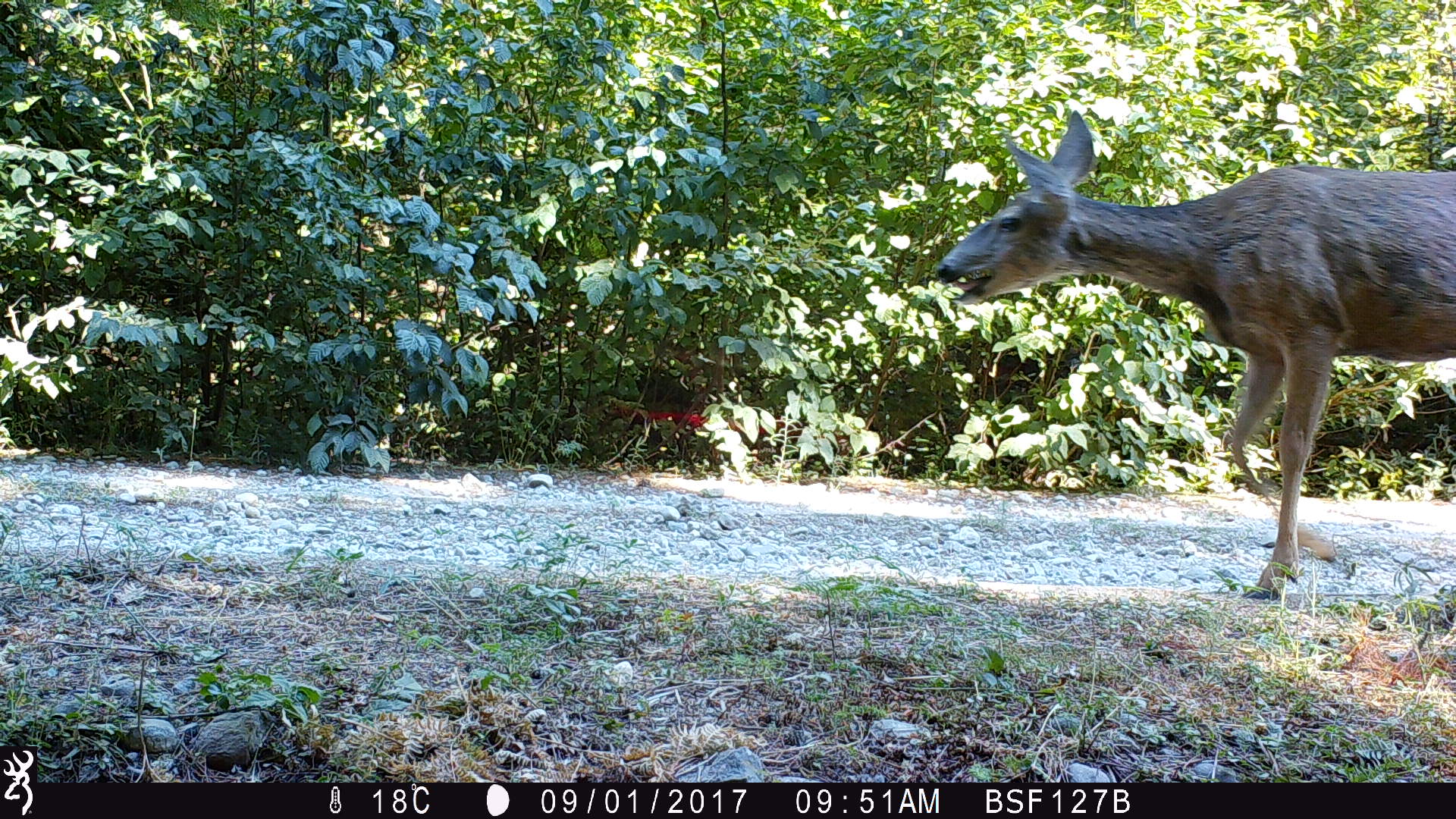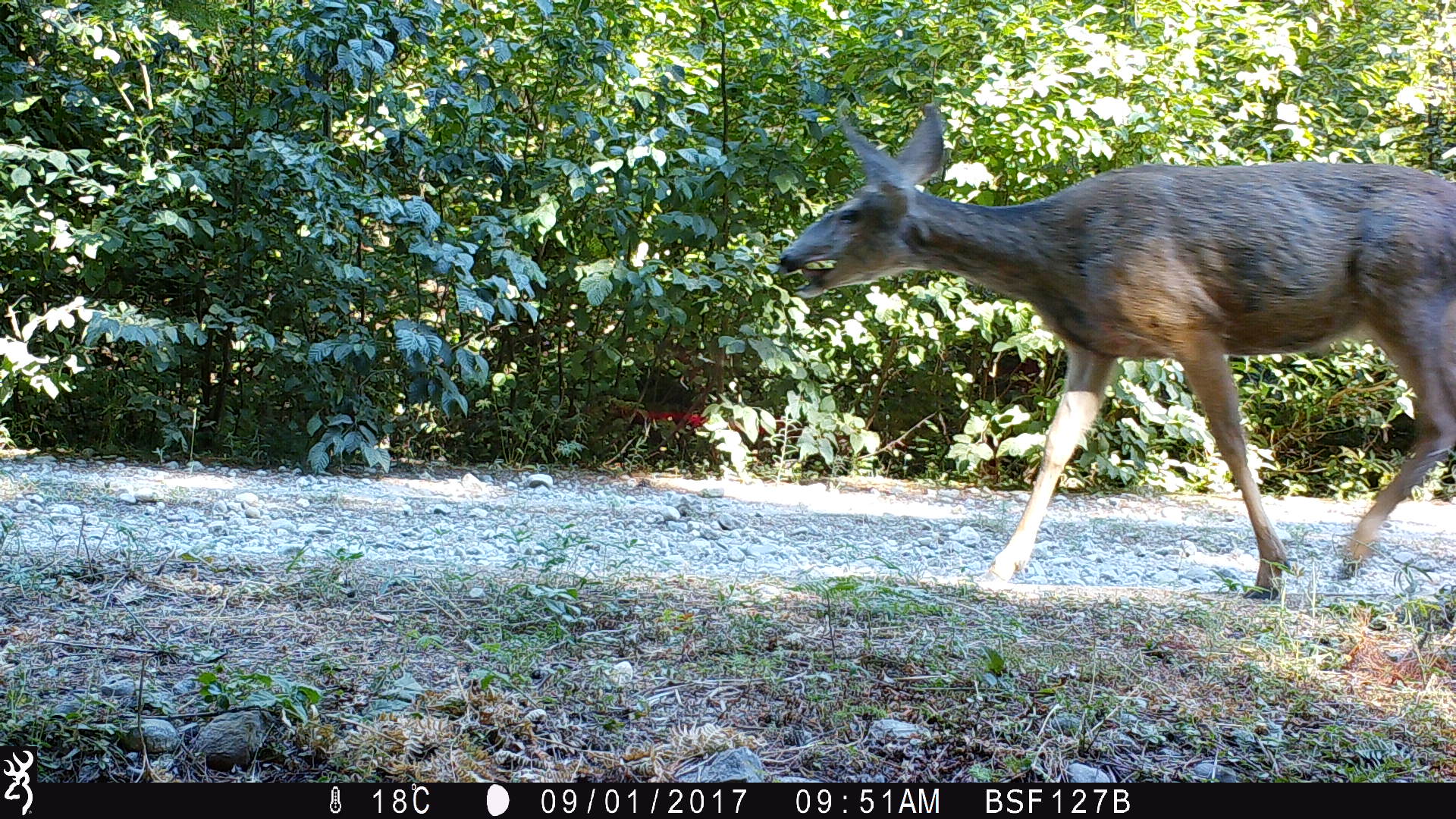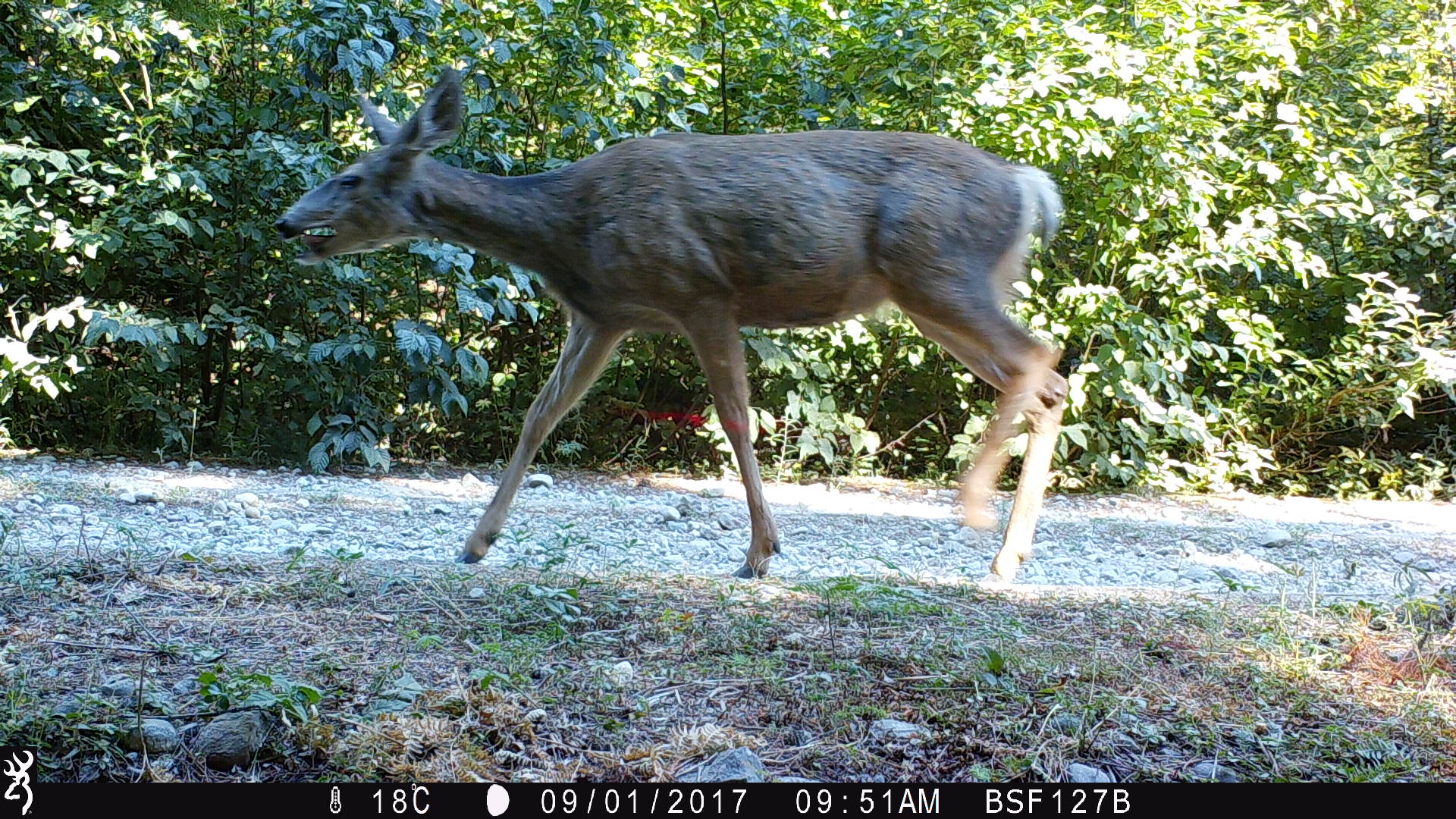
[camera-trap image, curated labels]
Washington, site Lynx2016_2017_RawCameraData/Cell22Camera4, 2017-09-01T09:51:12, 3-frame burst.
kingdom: Animalia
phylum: Chordata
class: Mammalia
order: Artiodactyla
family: Cervidae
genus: Odocoileus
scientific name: Odocoileus hemionus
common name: mule deer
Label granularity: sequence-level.